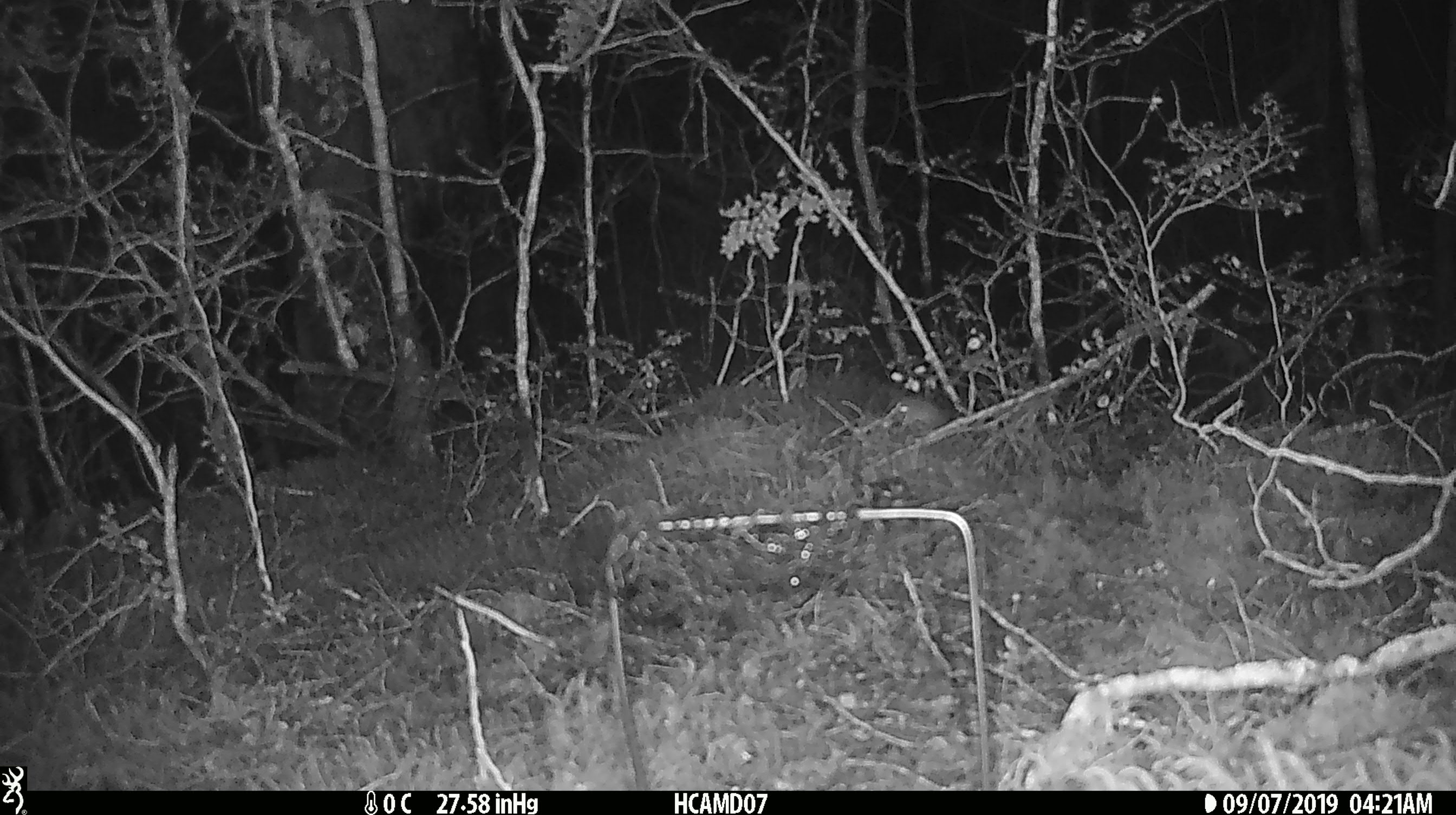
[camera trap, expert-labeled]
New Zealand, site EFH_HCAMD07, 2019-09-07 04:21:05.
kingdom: Animalia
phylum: Chordata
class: Mammalia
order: Rodentia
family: Muridae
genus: Mus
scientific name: Mus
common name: mouse